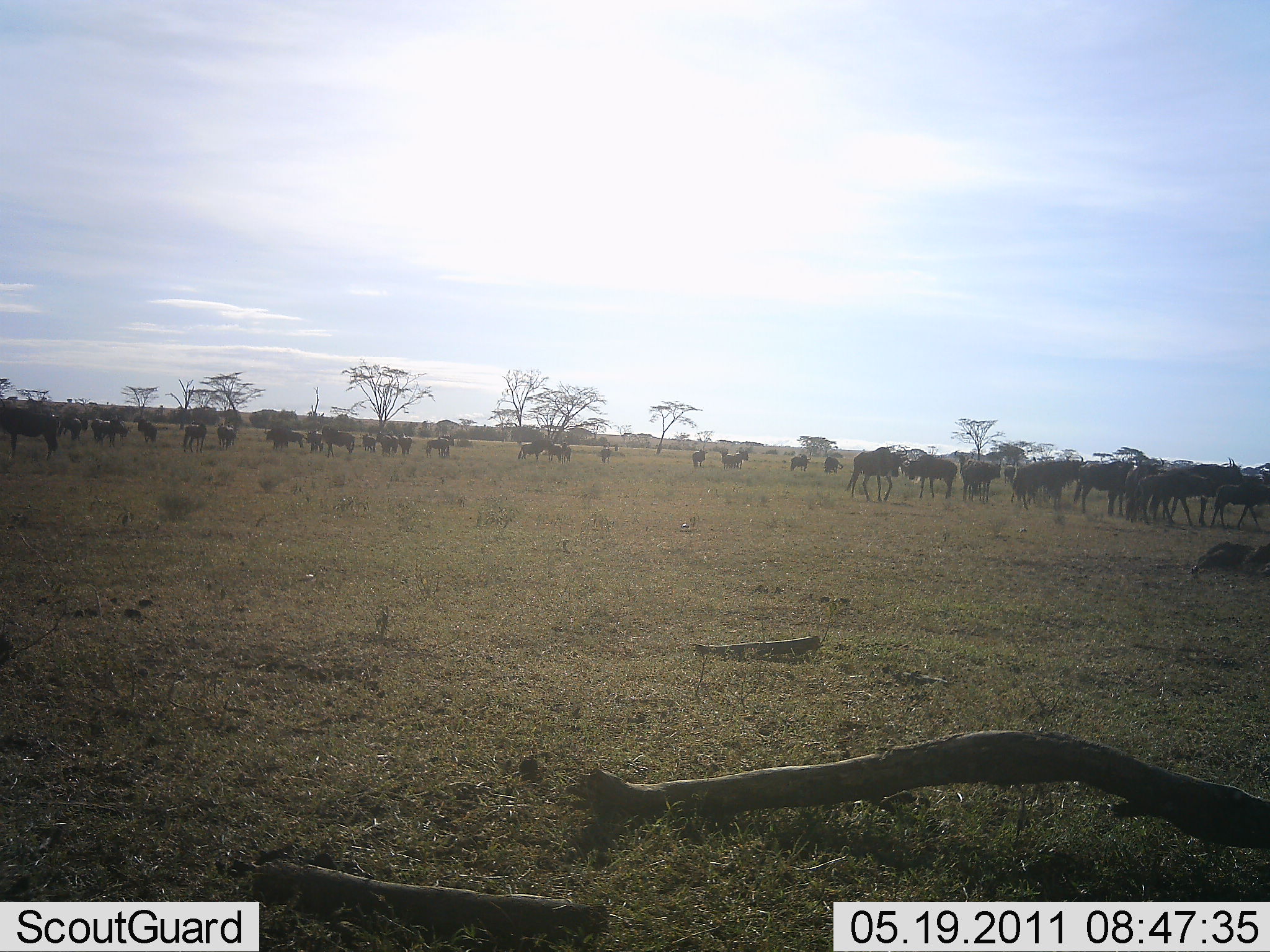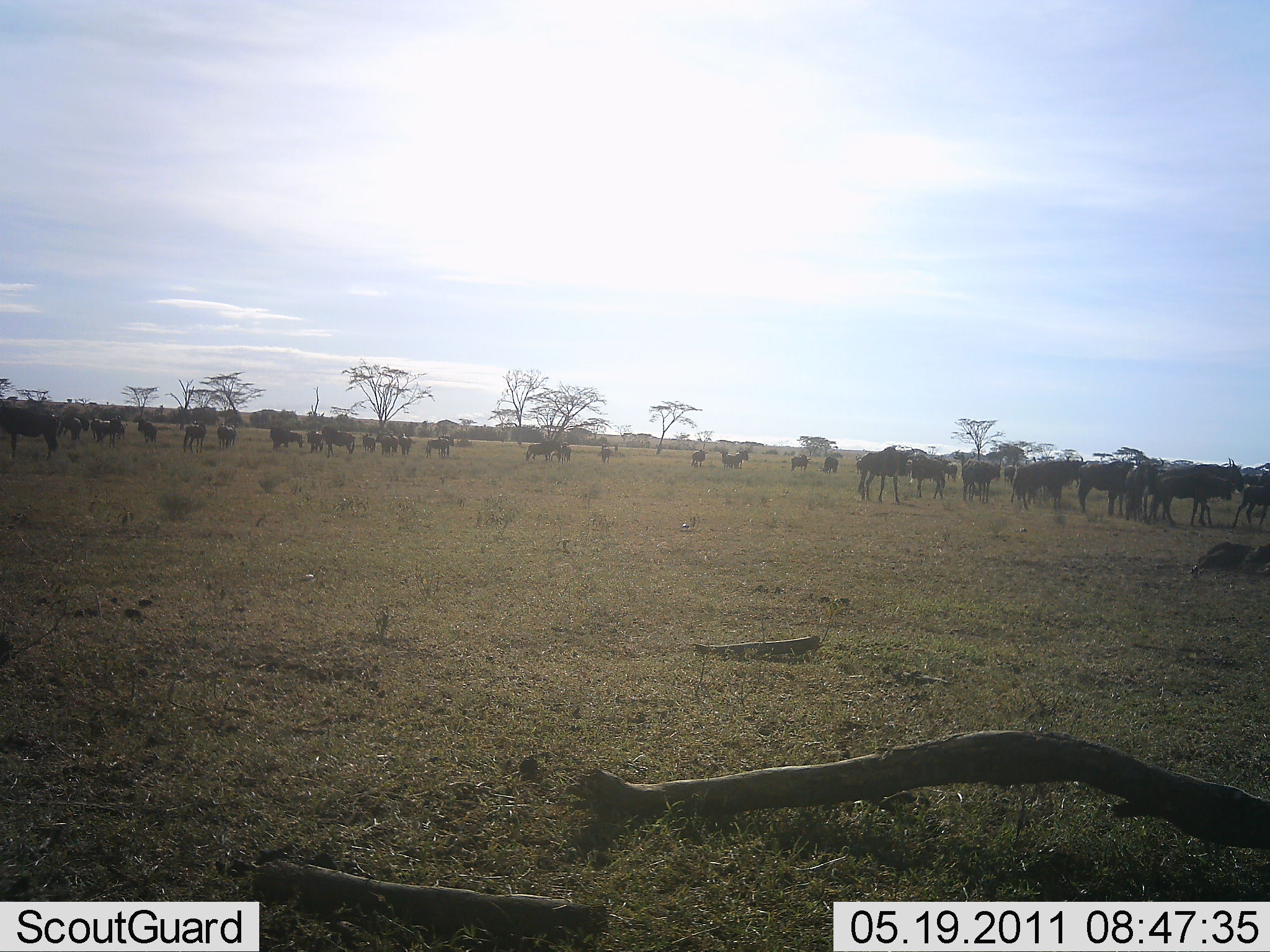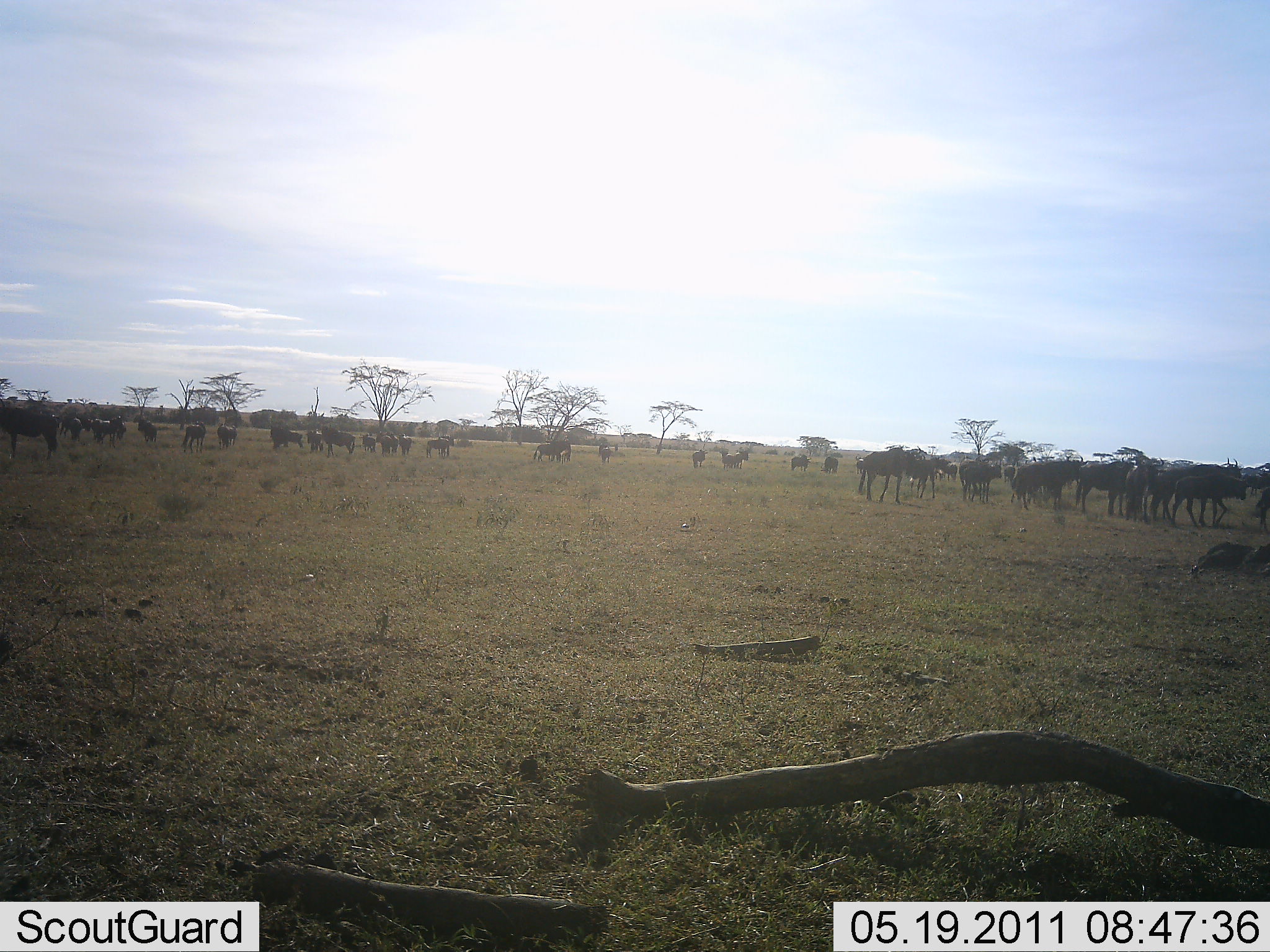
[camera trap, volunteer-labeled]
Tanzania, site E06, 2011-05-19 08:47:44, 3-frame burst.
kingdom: Animalia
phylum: Chordata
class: Mammalia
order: Artiodactyla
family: Bovidae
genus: Connochaetes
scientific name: Connochaetes taurinus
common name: blue wildebeest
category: wildebeest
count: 11-50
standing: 79%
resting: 14%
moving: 64%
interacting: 7%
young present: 0%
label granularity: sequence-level